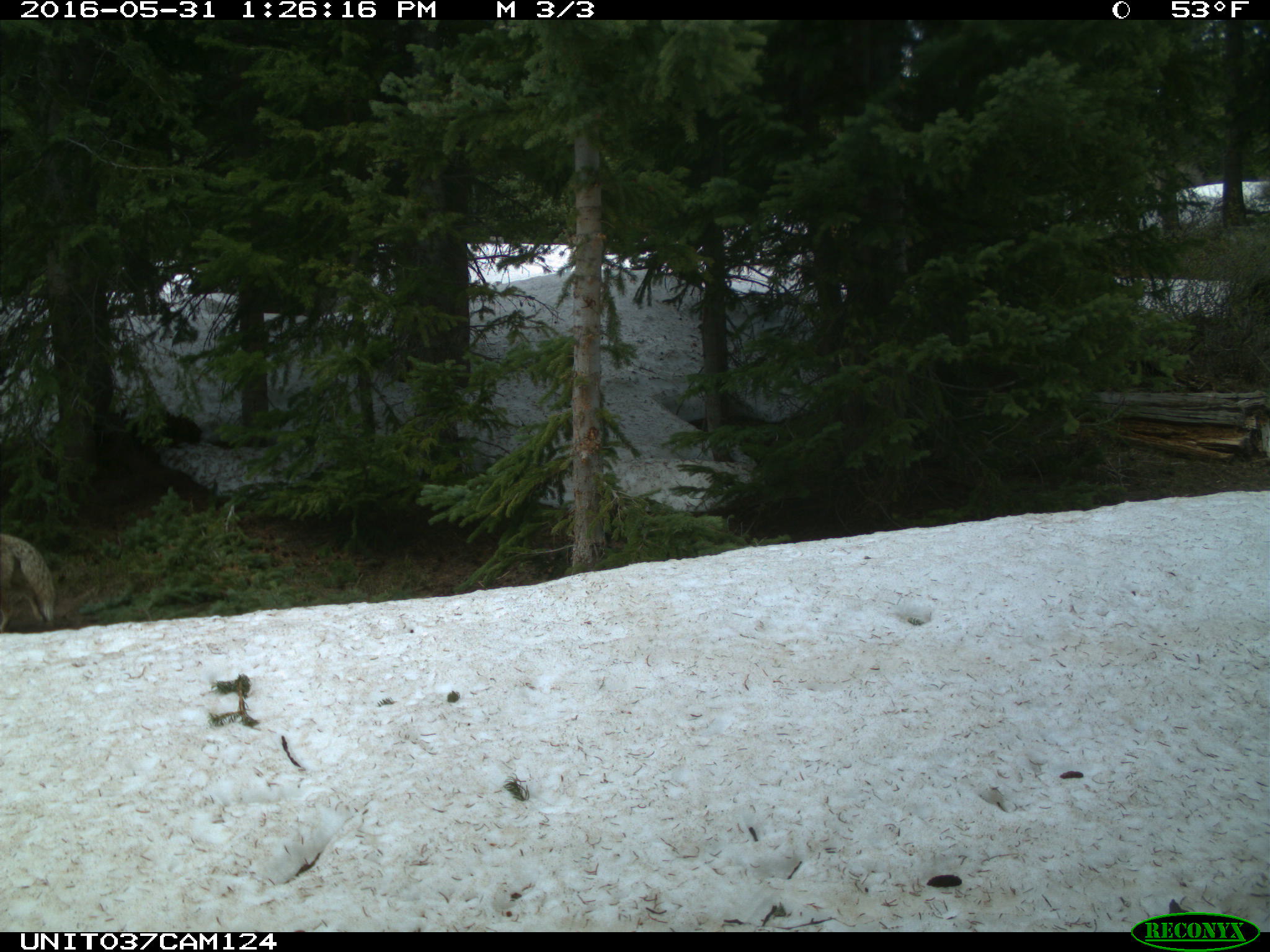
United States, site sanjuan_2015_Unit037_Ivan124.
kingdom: Animalia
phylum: Chordata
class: Mammalia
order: Carnivora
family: Canidae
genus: Canis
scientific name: Canis latrans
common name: coyote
Canis latrans (coyote).